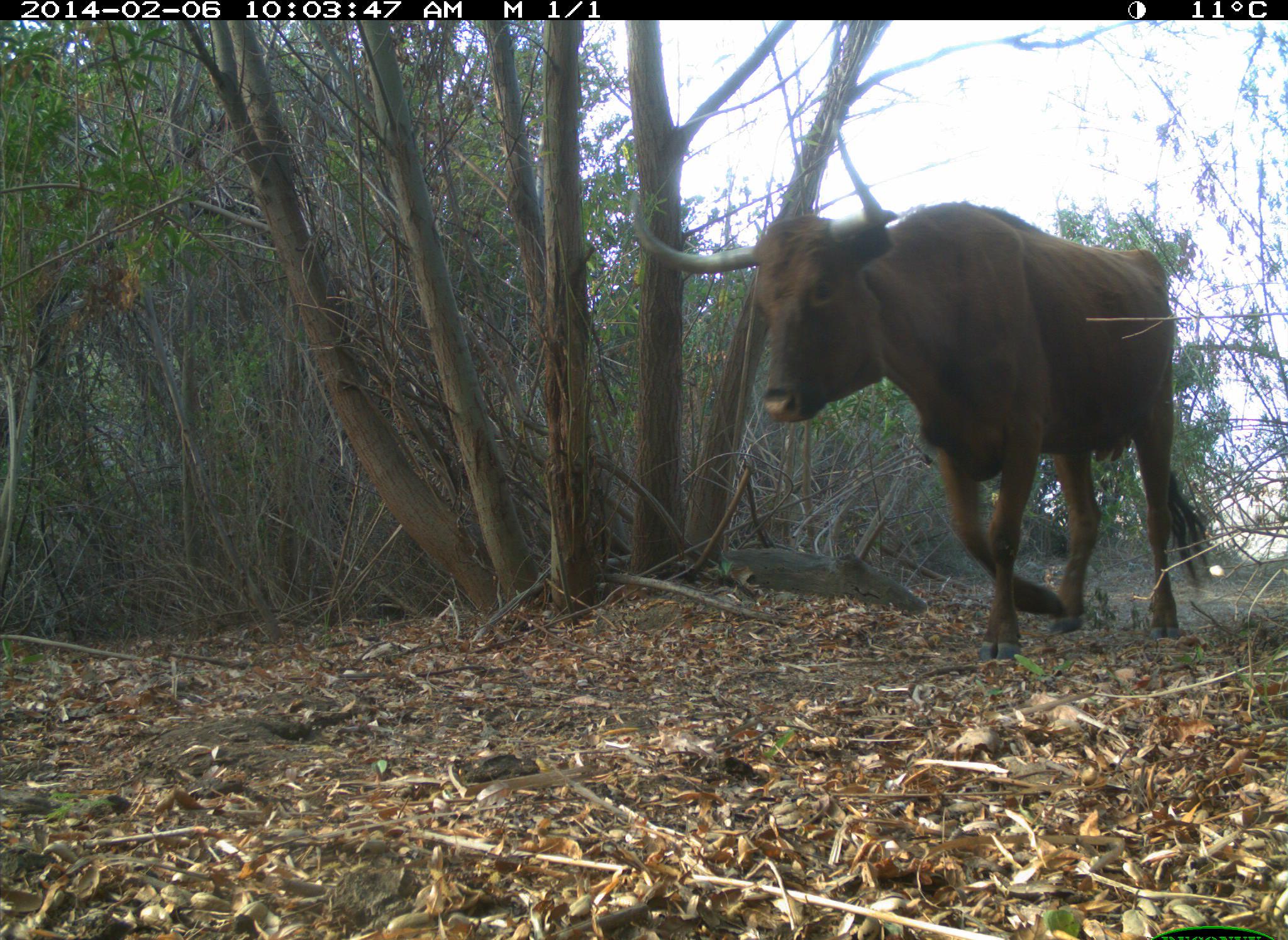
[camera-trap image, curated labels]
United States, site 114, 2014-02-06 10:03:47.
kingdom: Animalia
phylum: Chordata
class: Mammalia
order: Artiodactyla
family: Bovidae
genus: Bos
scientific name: Bos taurus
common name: cow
Cow (Bos taurus).